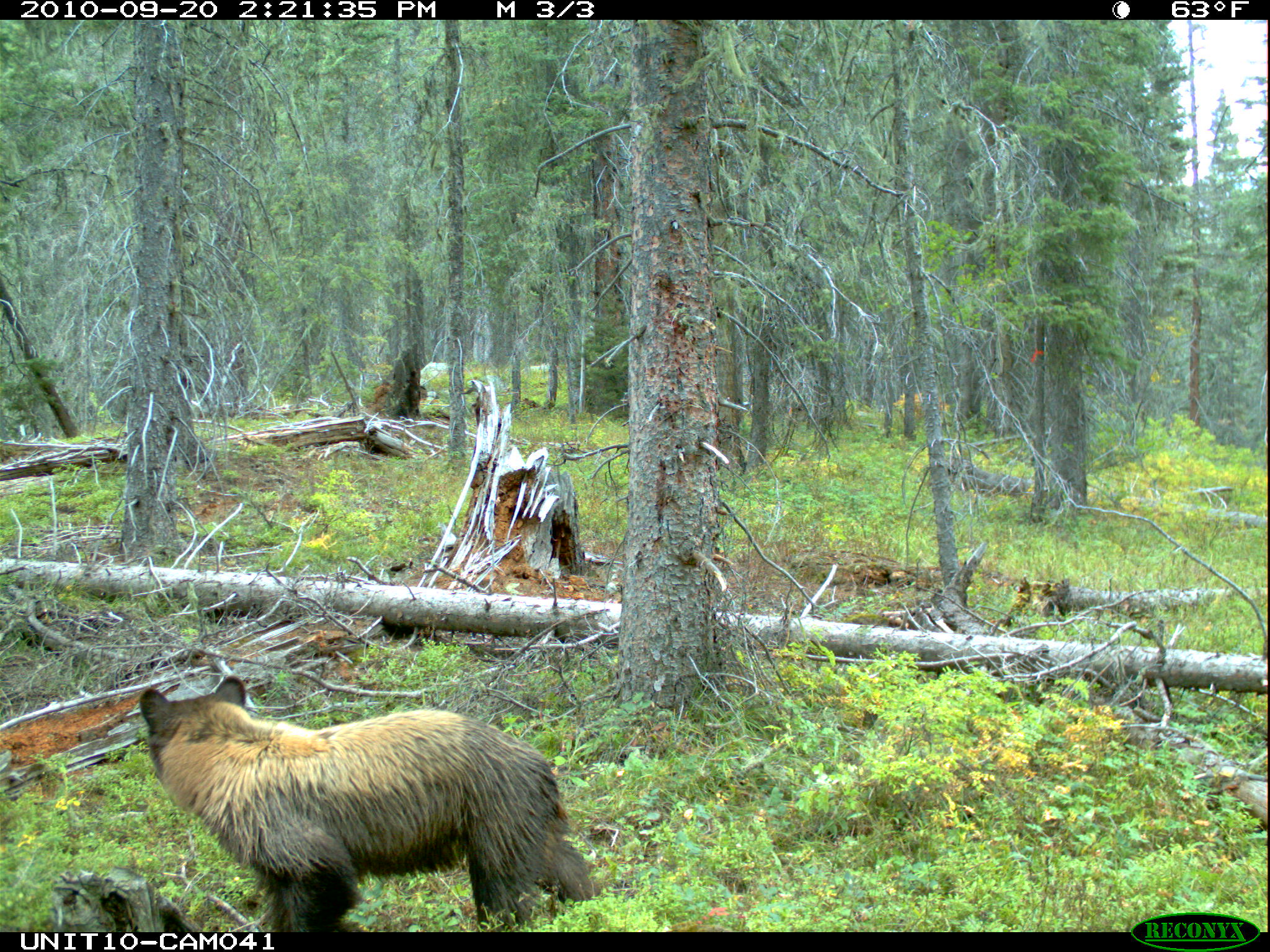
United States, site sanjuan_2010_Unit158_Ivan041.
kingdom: Animalia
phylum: Chordata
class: Mammalia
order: Carnivora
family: Ursidae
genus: Ursus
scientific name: Ursus americanus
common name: american black bear